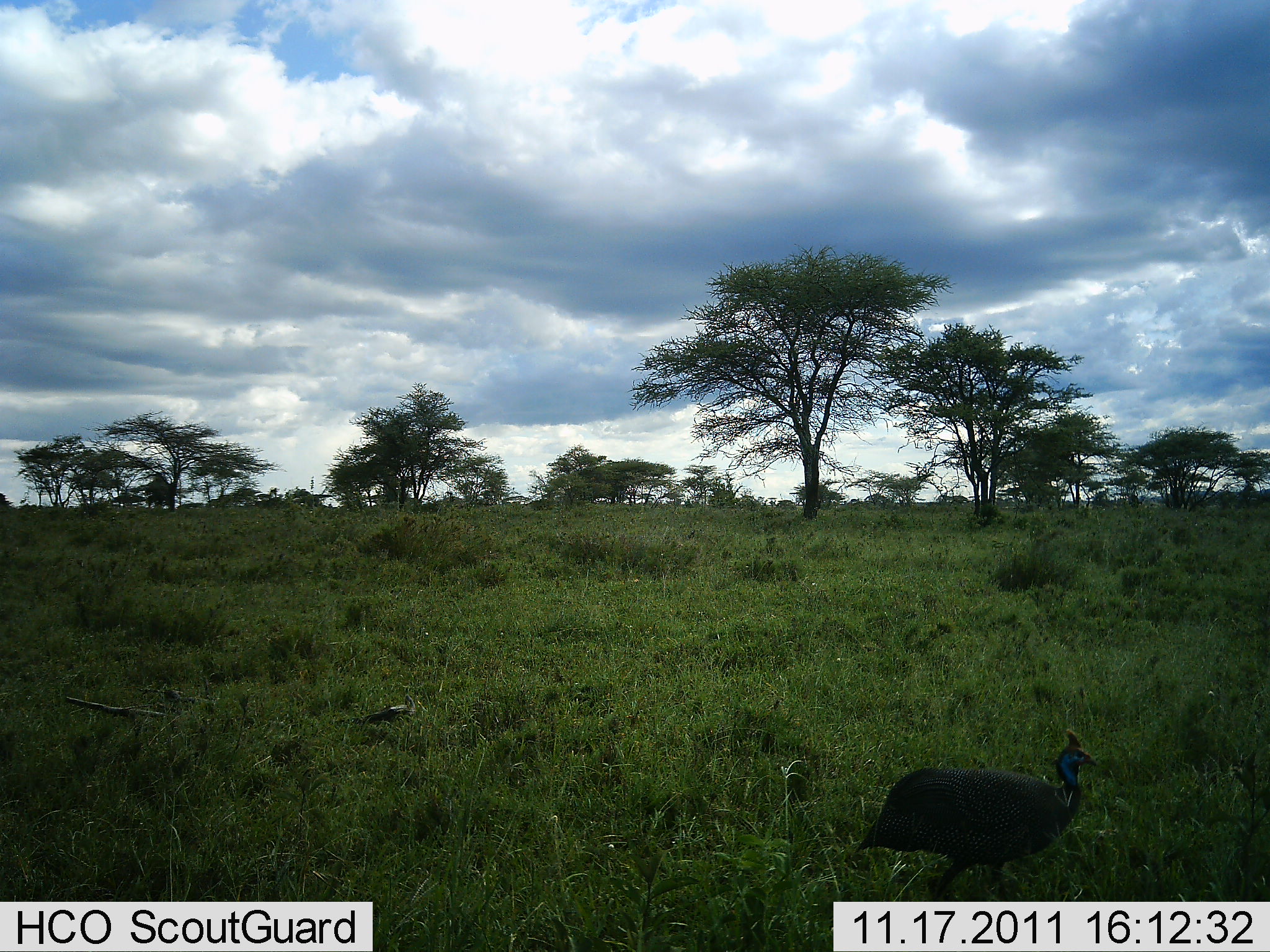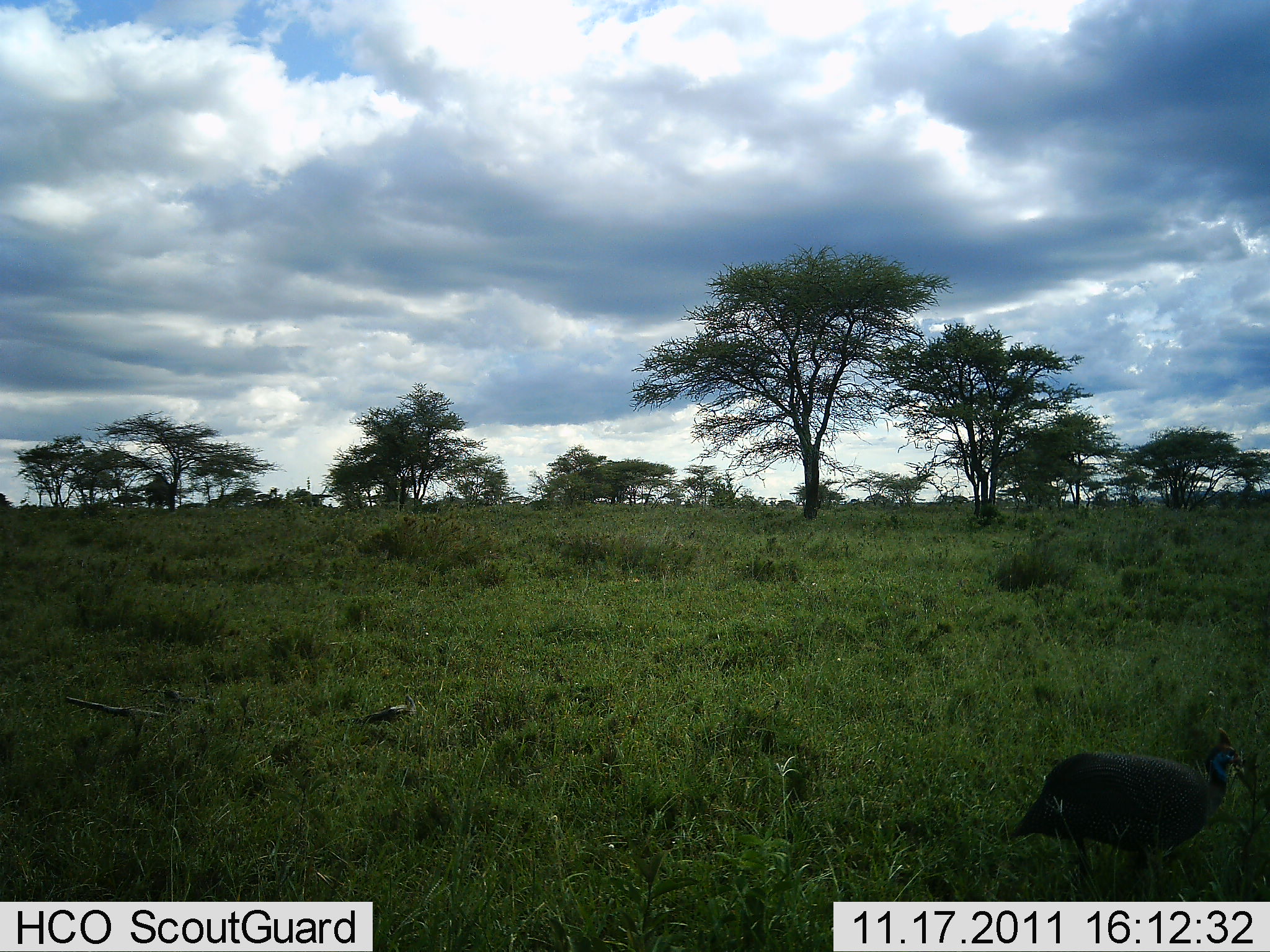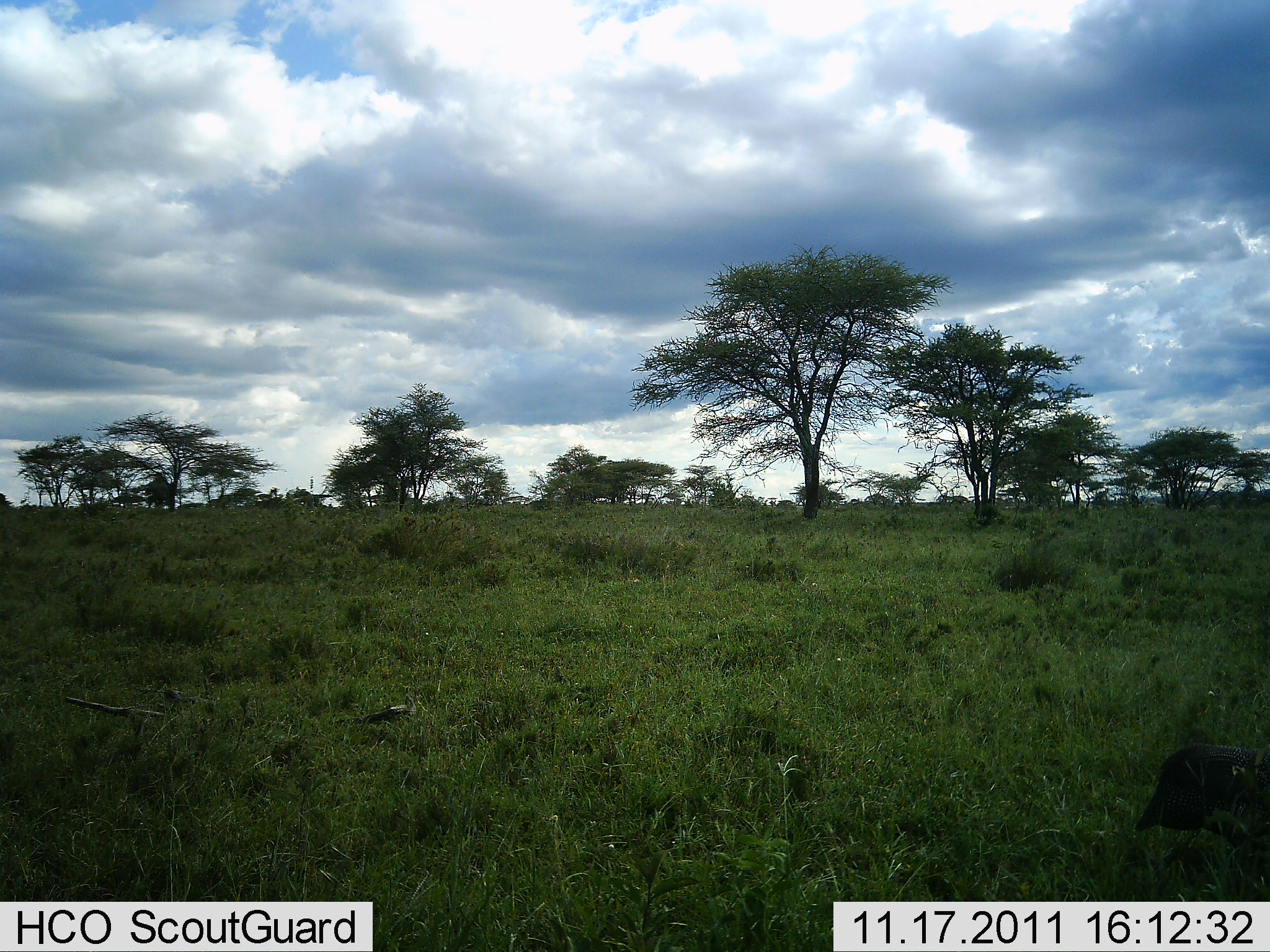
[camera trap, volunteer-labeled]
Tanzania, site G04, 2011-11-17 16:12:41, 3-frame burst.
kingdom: Animalia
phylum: Chordata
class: Aves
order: Galliformes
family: Numididae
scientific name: Numididae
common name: guinea fowl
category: guineafowl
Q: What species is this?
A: Guineafowl (guinea fowl) (Numididae).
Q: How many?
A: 1.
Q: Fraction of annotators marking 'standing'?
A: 7%.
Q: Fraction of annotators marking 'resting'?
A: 0%.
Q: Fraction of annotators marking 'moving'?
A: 93%.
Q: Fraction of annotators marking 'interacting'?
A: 0%.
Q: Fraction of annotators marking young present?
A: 0%.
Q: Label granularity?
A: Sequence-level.